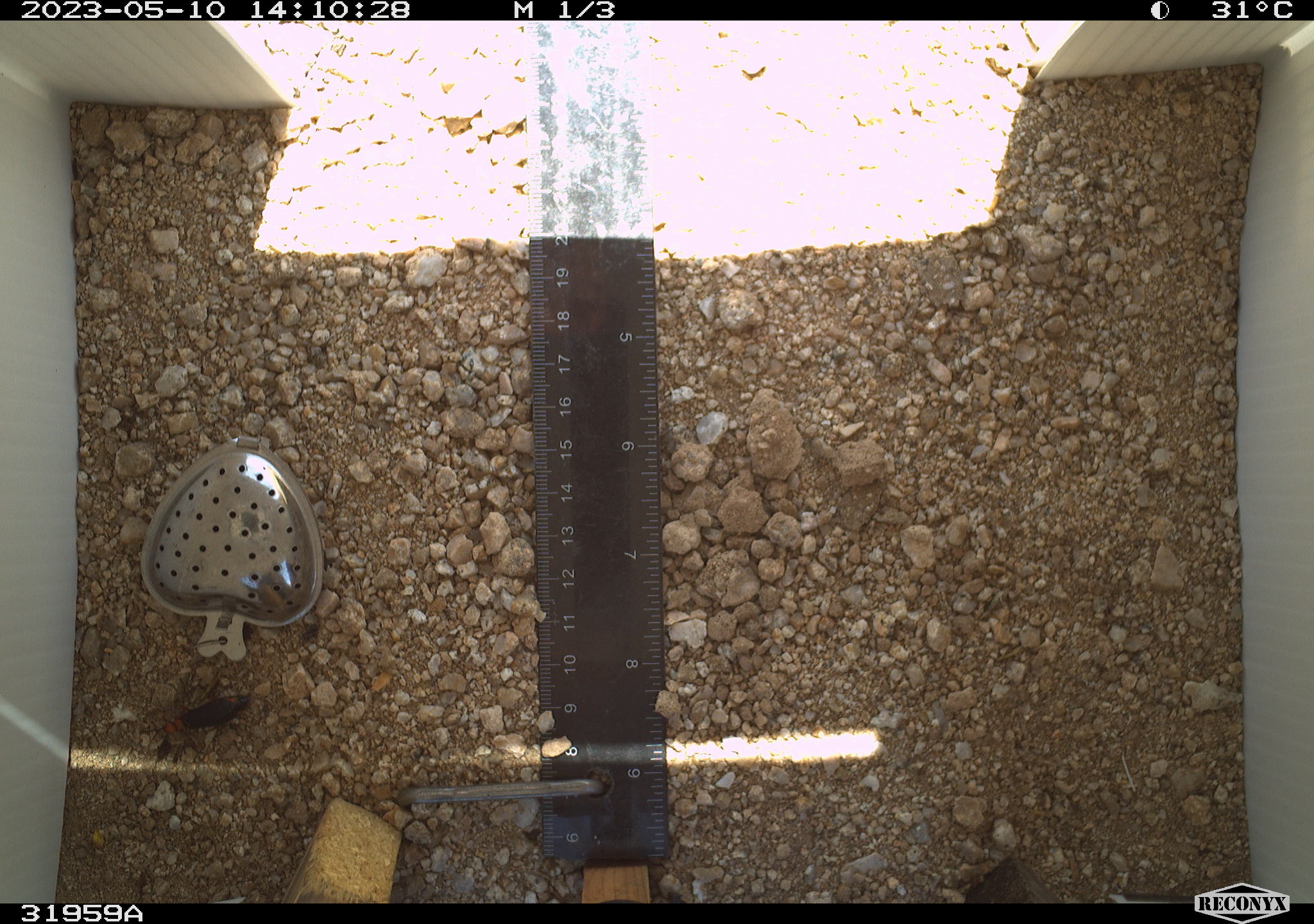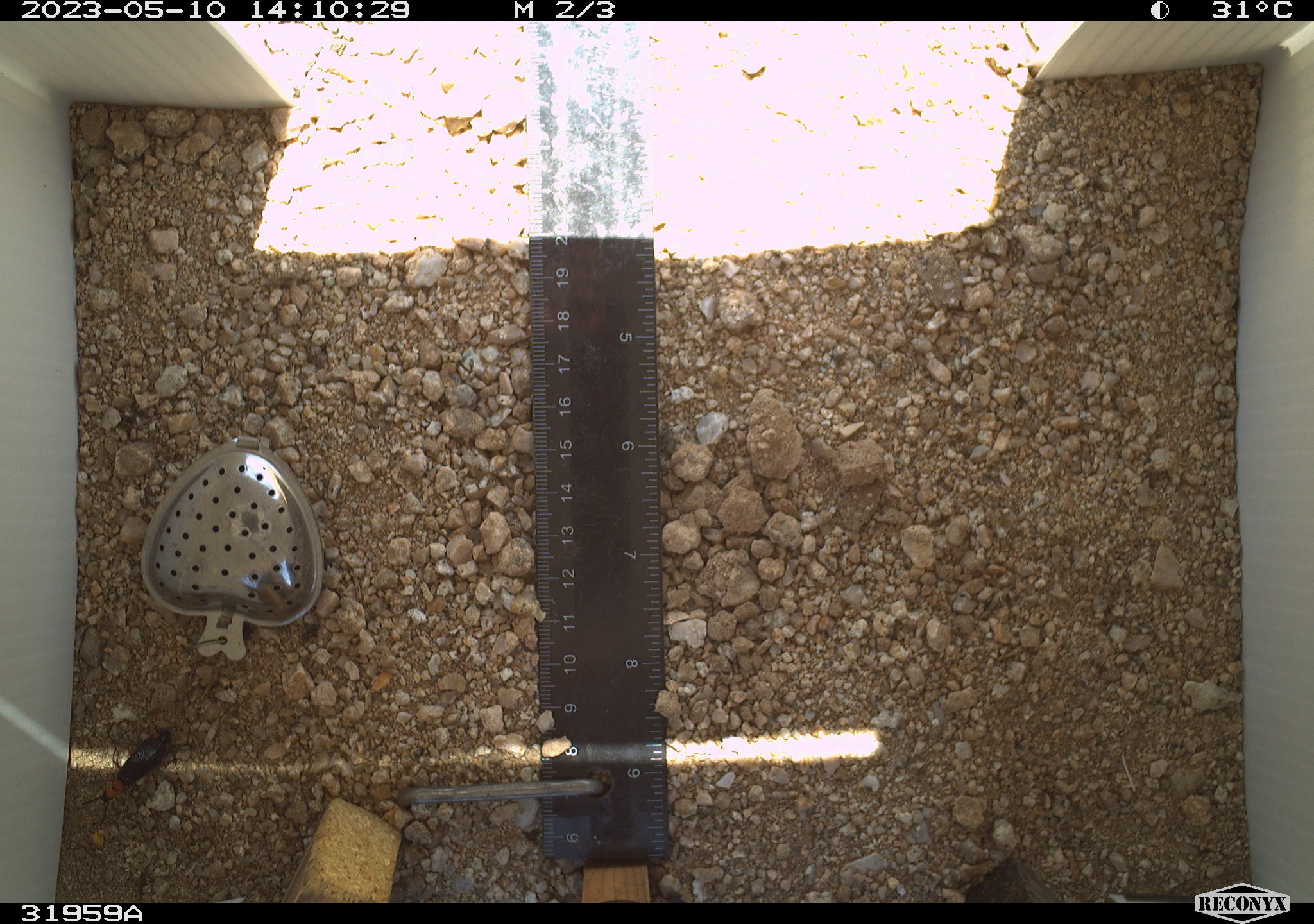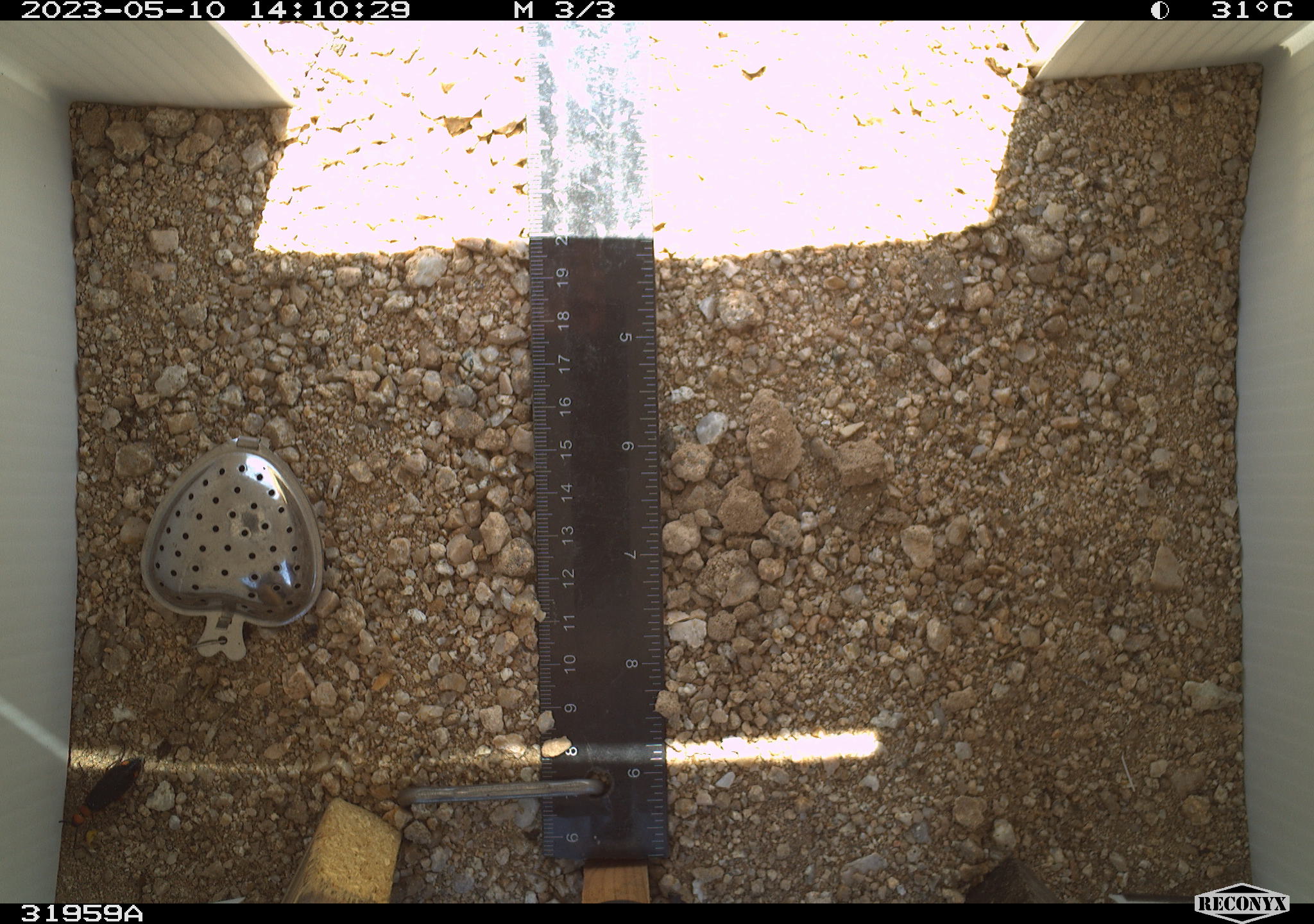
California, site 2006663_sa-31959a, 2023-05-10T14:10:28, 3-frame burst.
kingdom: Animalia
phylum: Arthropoda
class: Insecta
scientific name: Insecta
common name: insect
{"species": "insect (Insecta)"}